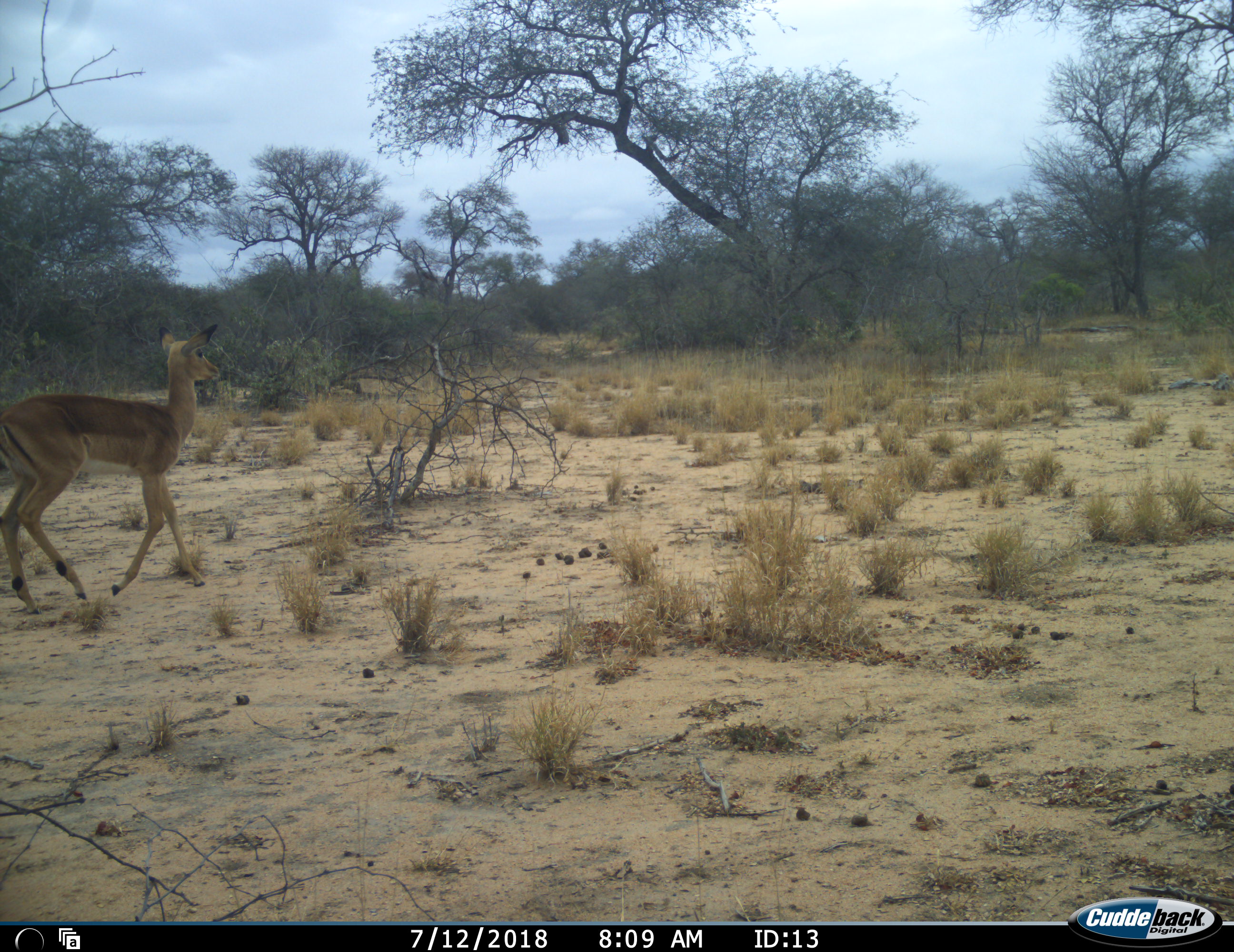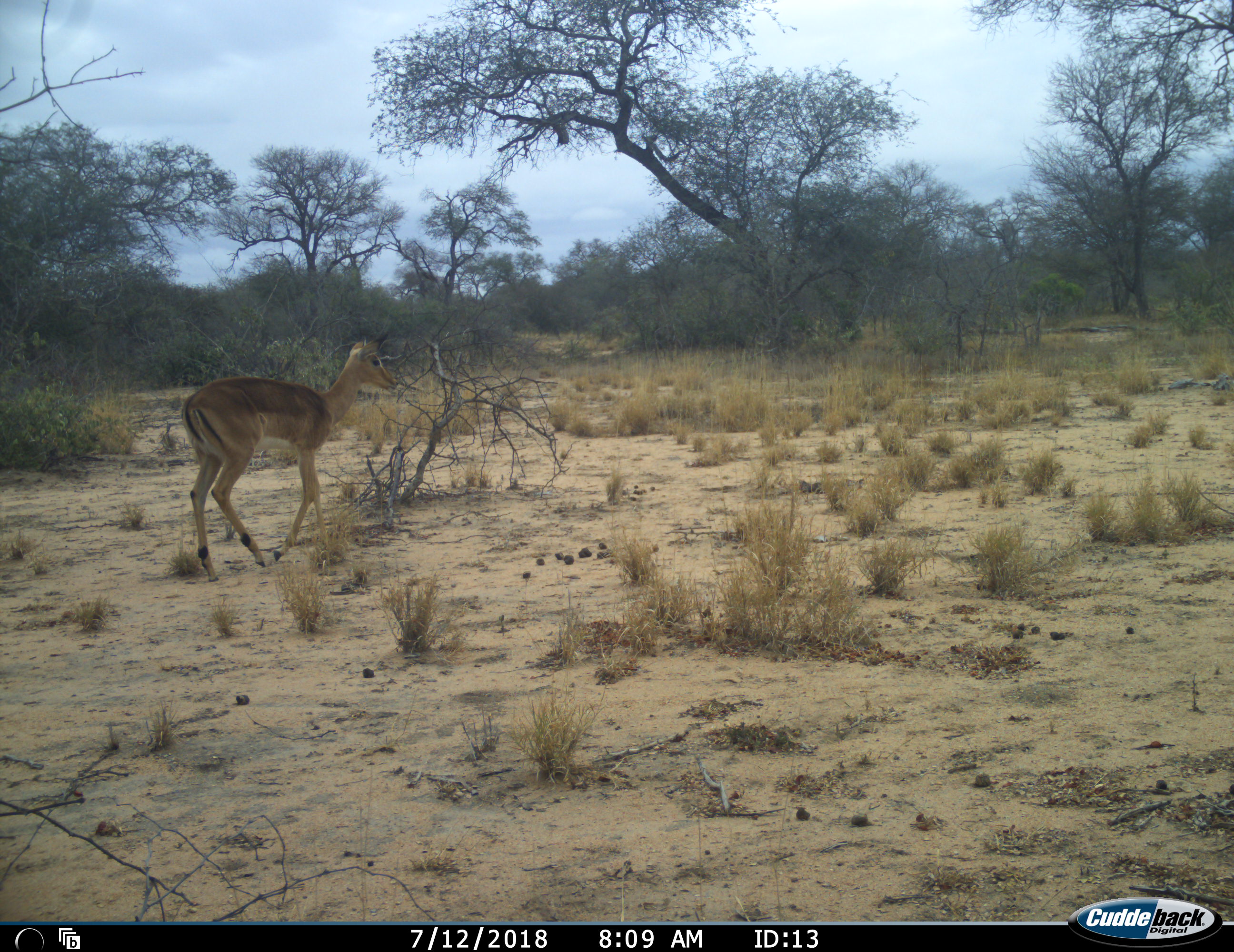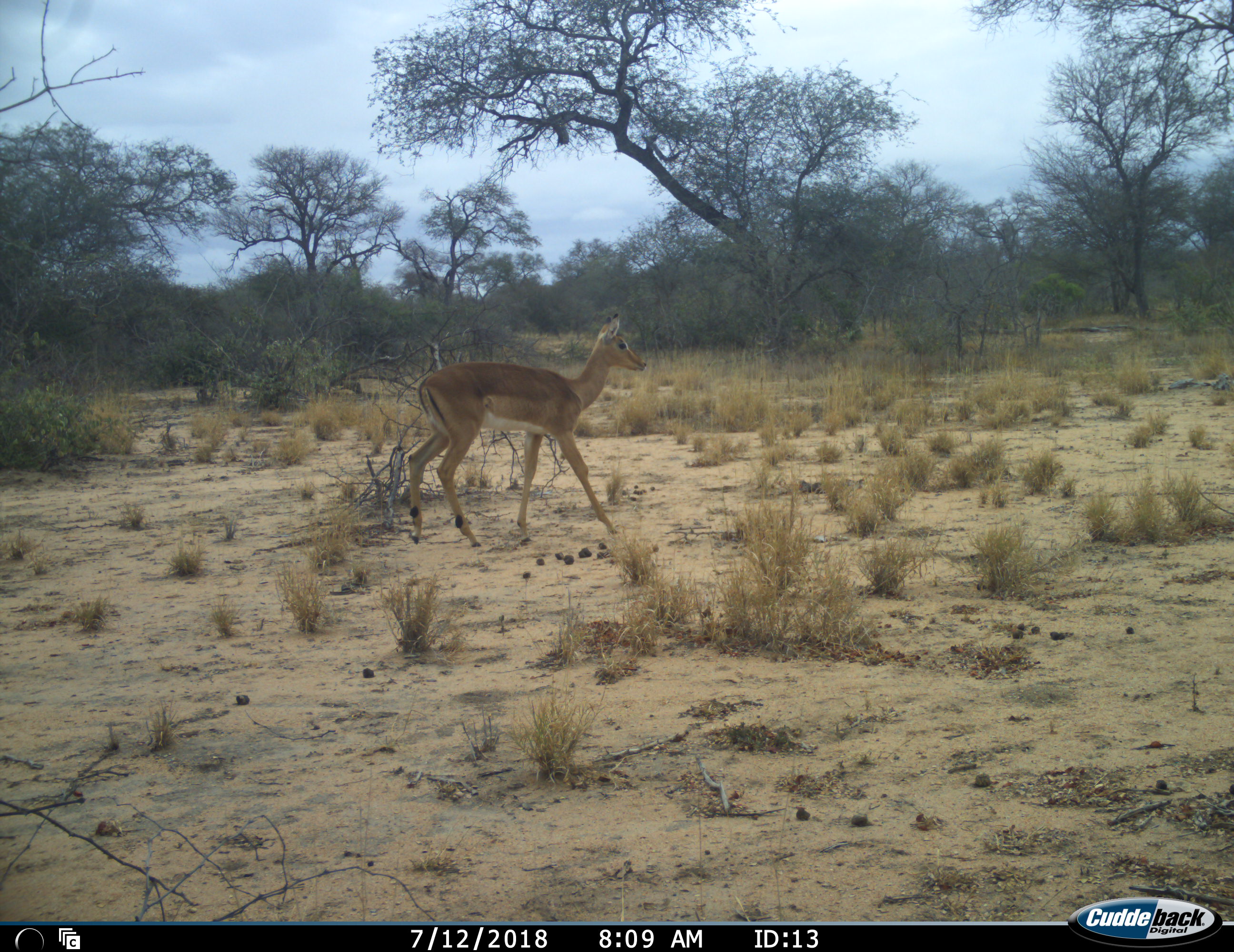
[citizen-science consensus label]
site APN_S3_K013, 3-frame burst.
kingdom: Animalia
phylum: Chordata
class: Mammalia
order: Artiodactyla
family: Bovidae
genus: Aepyceros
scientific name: Aepyceros melampus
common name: impala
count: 1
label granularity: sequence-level